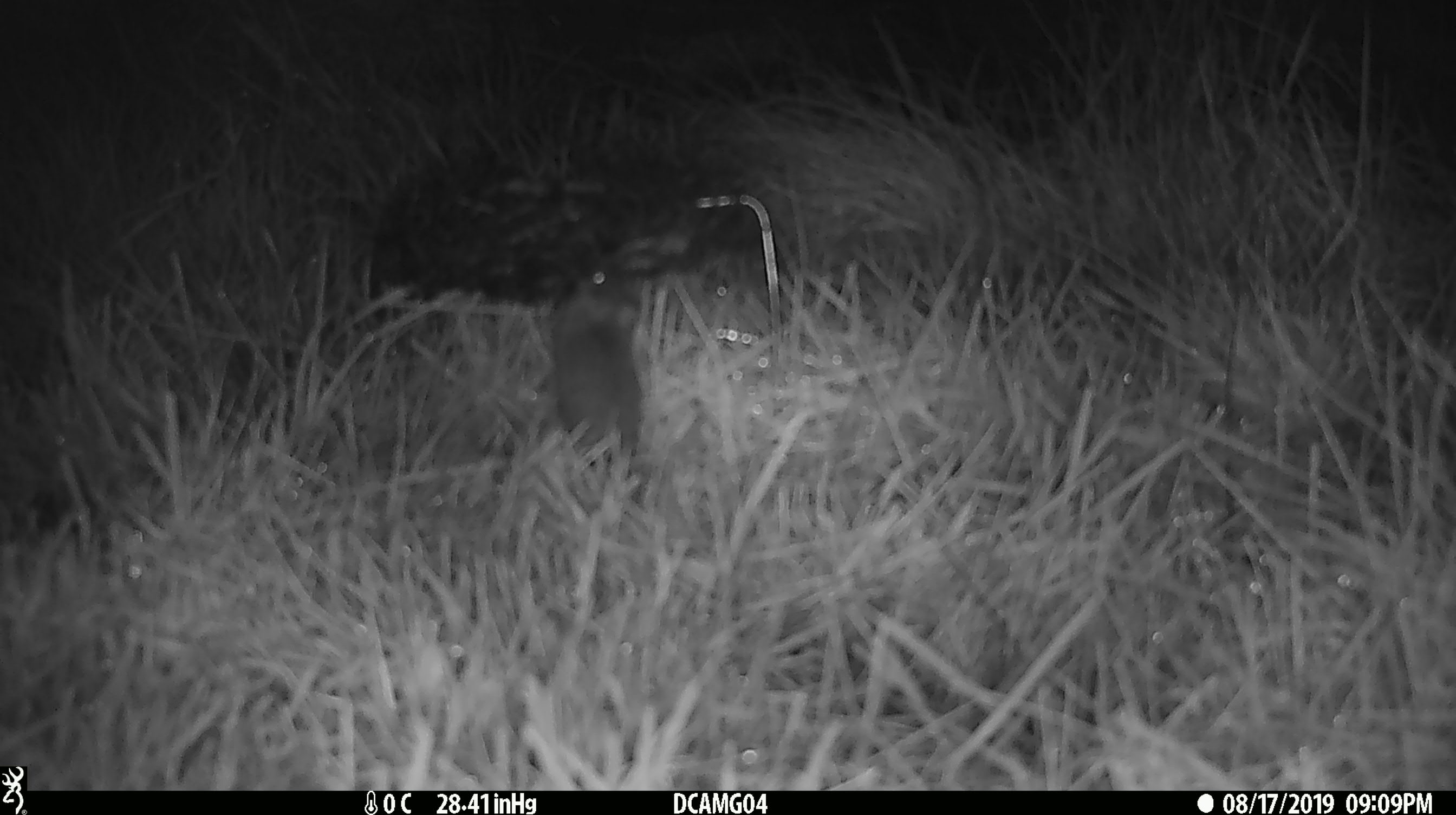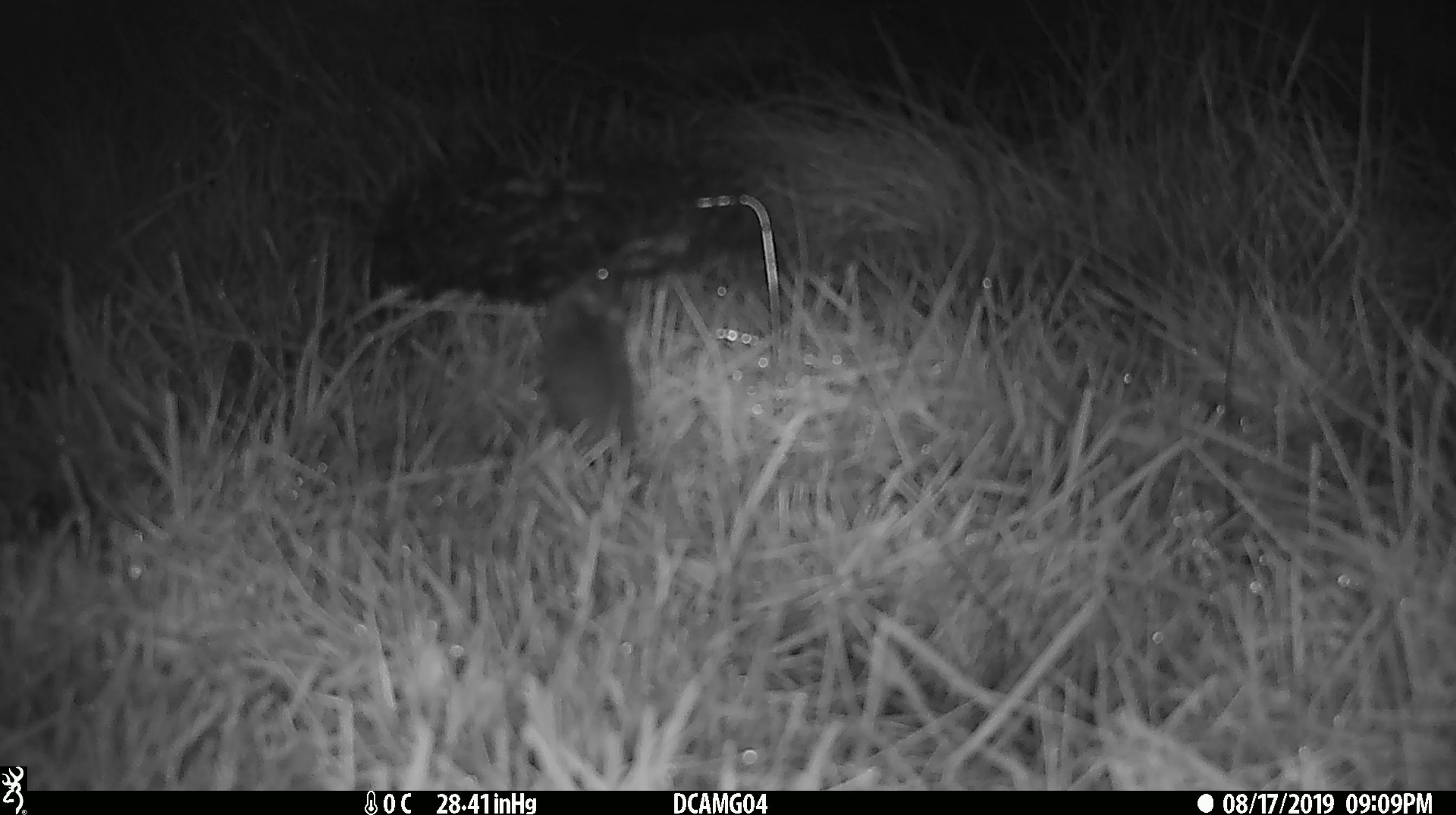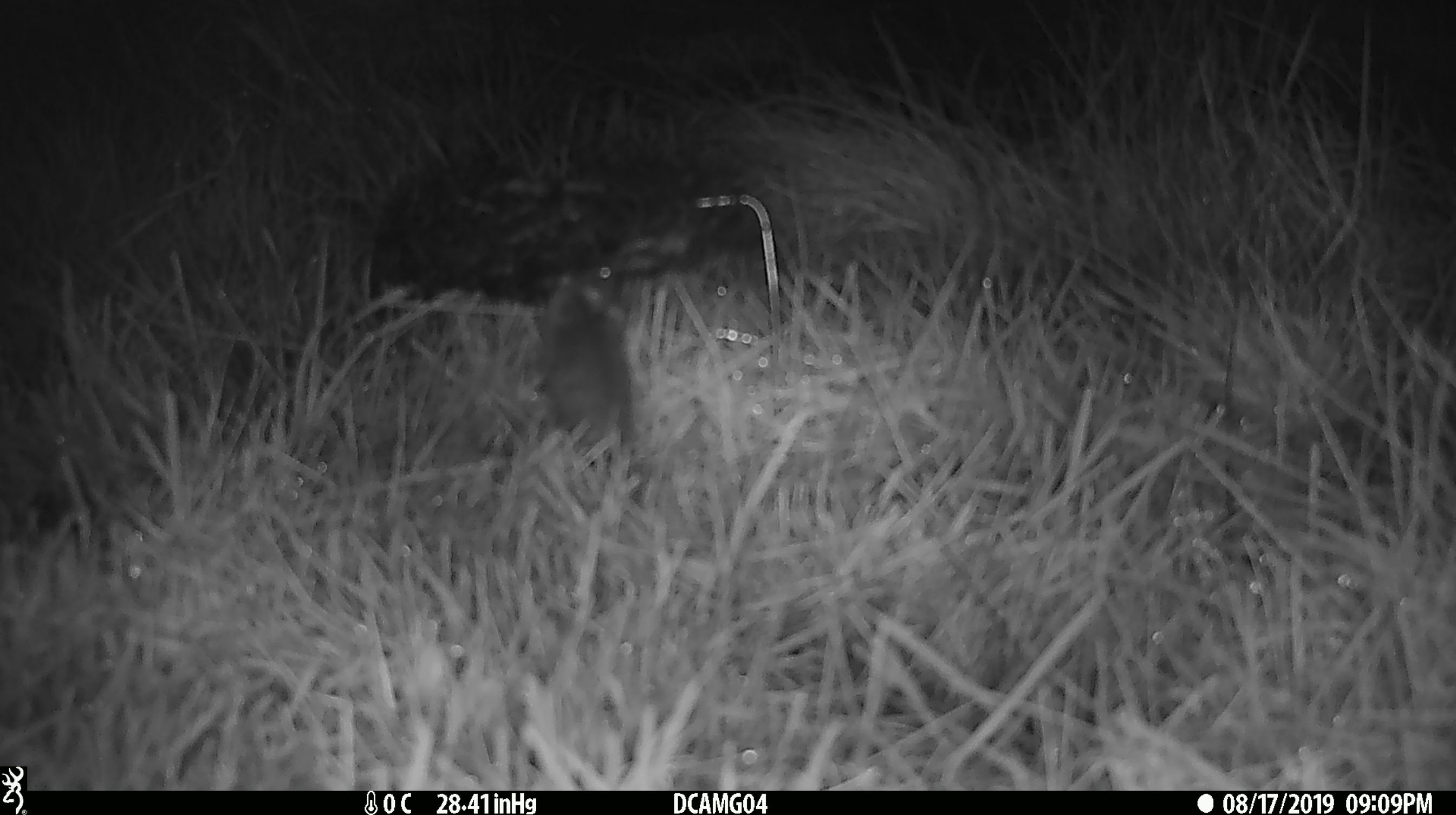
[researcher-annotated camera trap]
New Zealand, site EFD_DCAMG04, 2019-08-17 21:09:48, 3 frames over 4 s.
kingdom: Animalia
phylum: Chordata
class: Mammalia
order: Rodentia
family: Muridae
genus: Mus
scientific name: Mus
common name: mouse